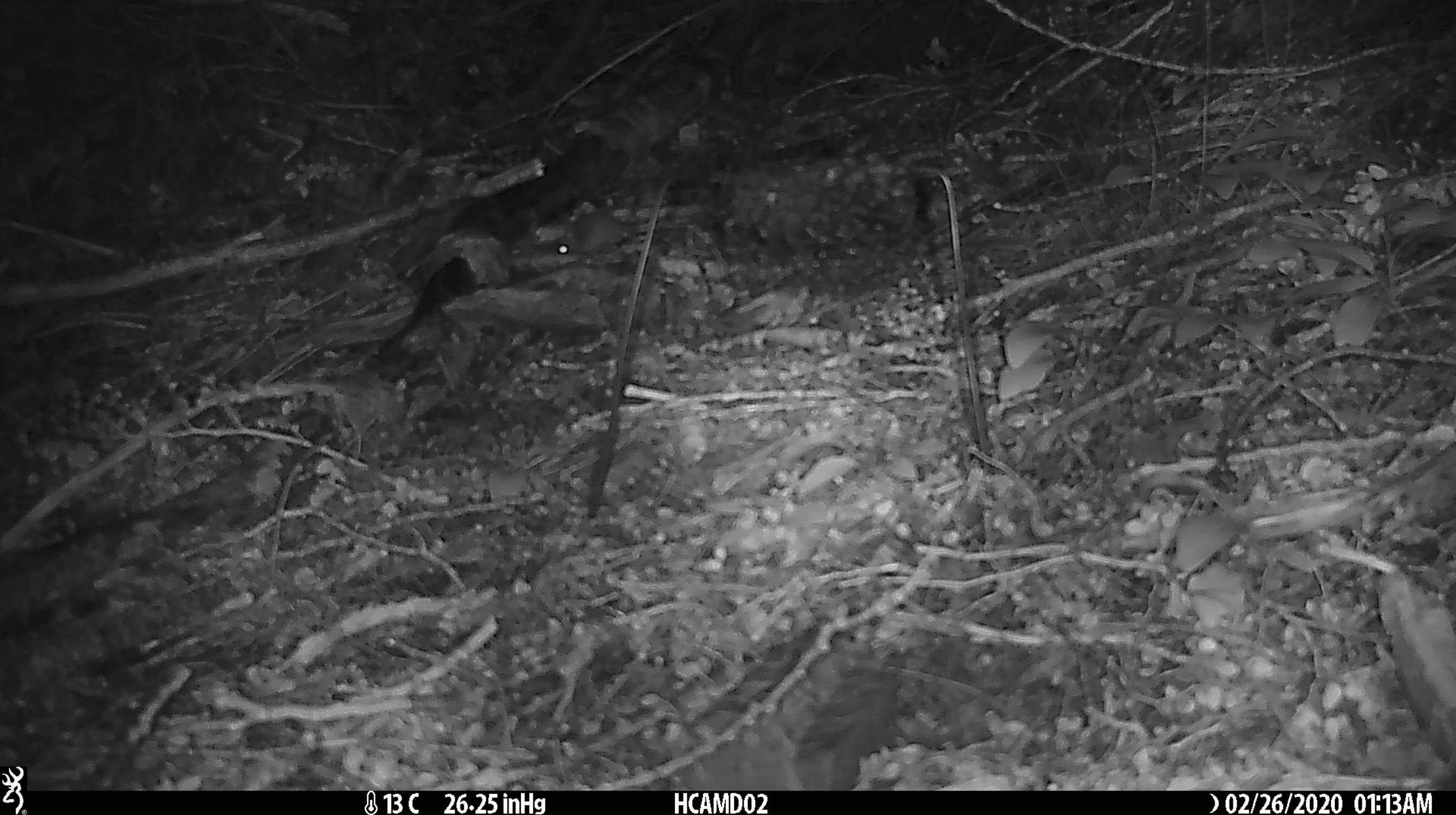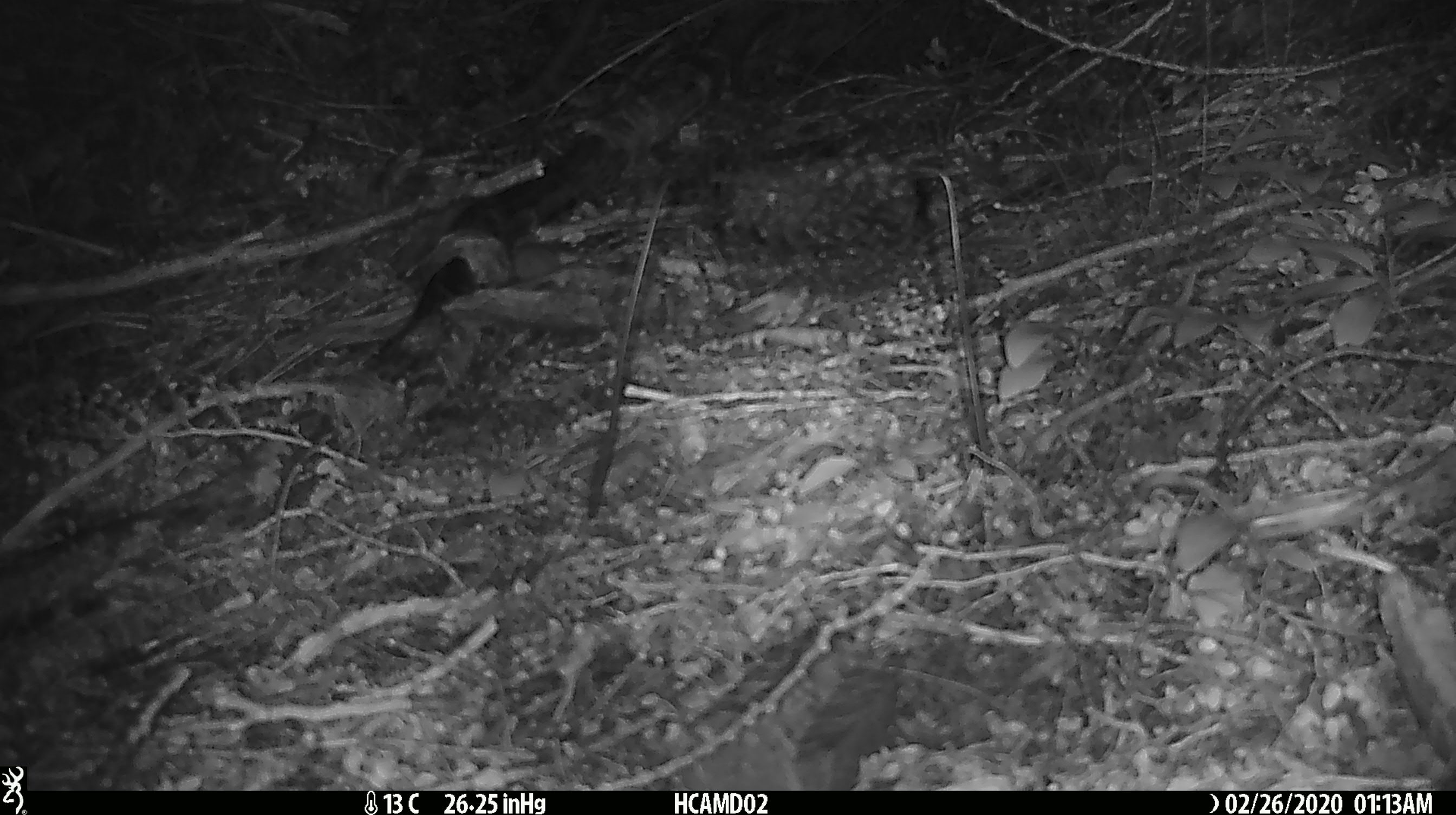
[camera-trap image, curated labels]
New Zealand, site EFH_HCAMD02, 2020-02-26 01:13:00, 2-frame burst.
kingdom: Animalia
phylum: Chordata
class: Mammalia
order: Rodentia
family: Muridae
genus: Mus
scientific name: Mus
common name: mouse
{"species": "mouse (Mus)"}